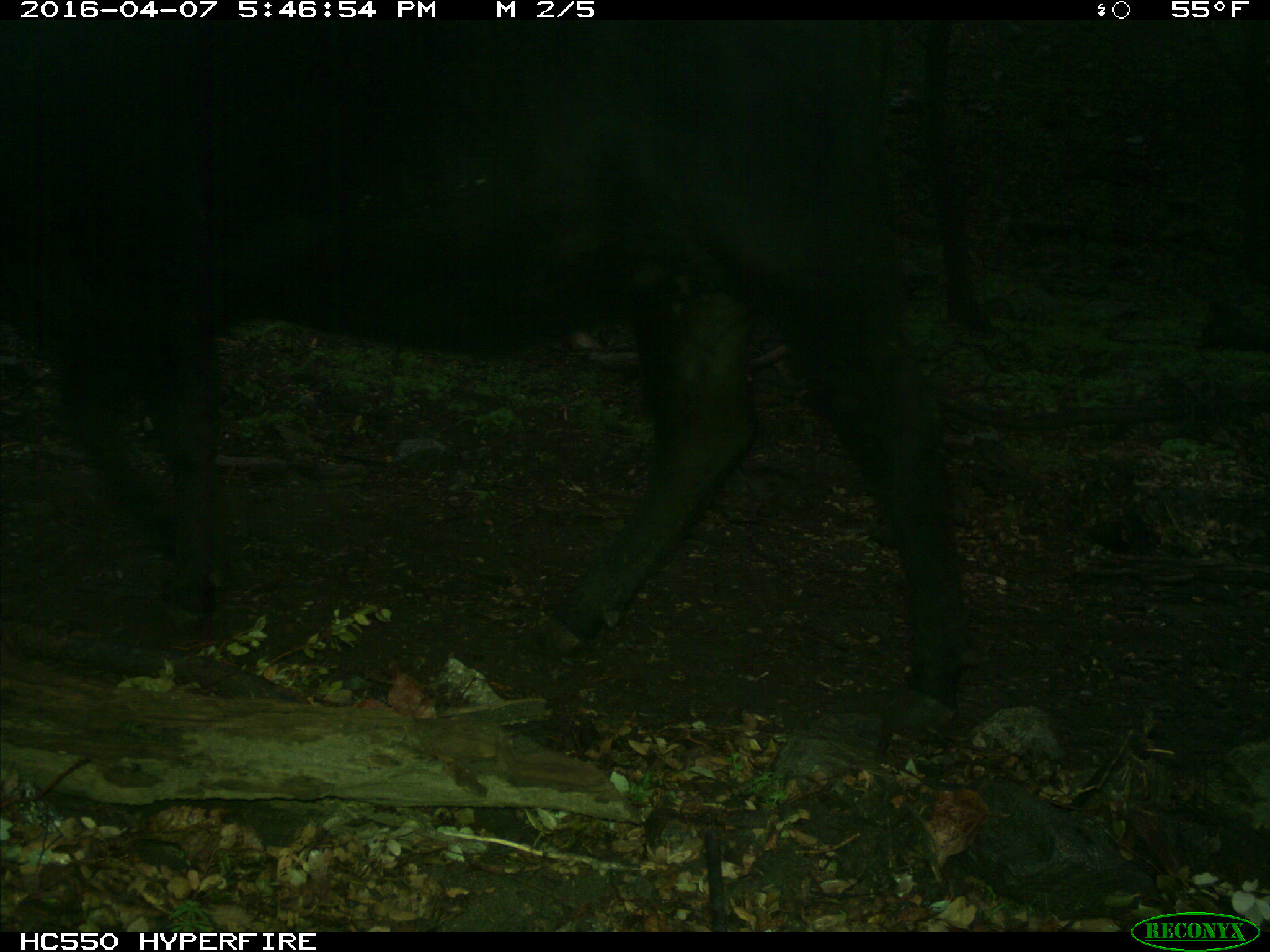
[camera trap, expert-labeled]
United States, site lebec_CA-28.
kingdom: Animalia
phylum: Chordata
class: Mammalia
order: Artiodactyla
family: Bovidae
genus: Bos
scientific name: Bos taurus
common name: domestic cow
Bos taurus (domestic cow).